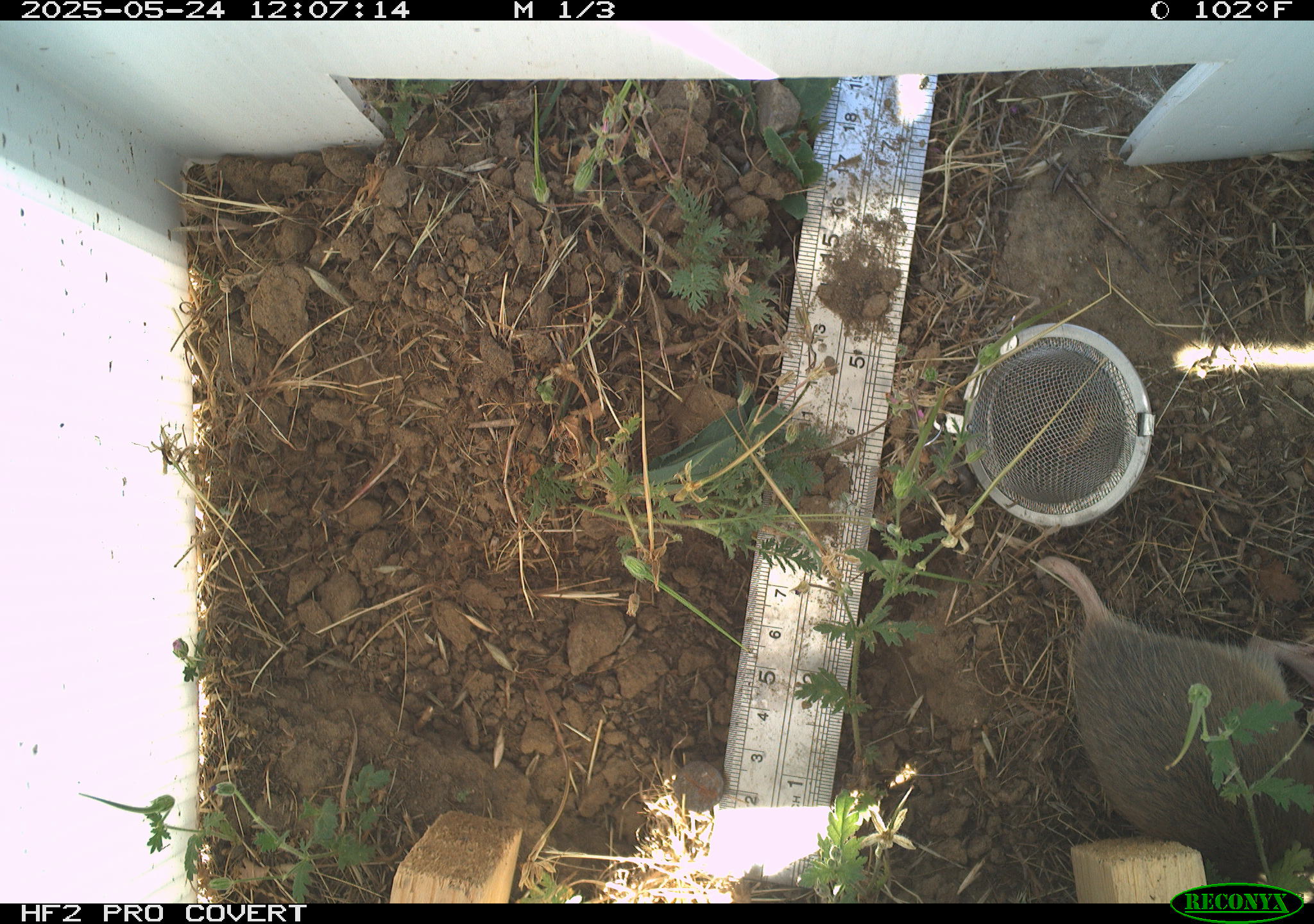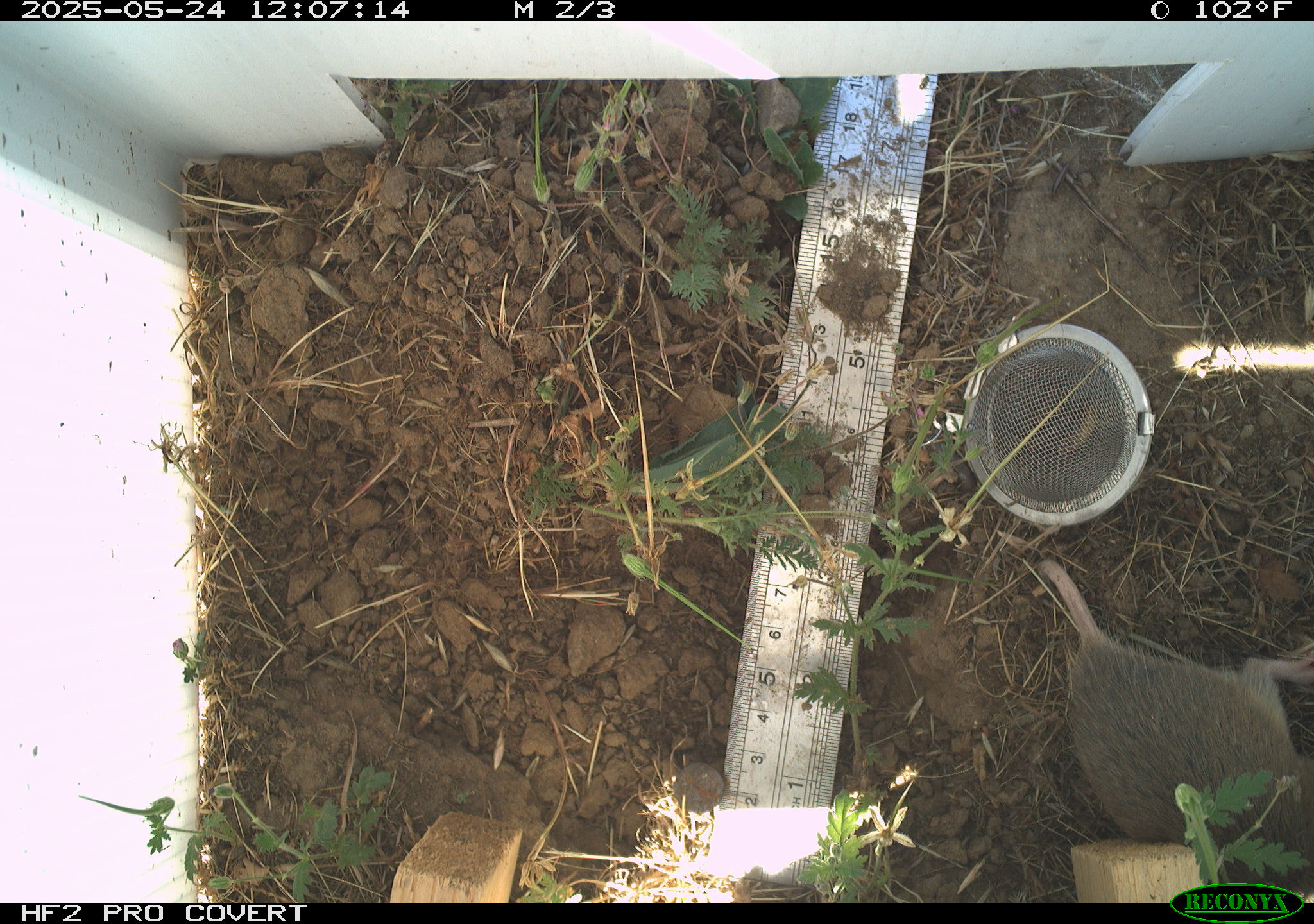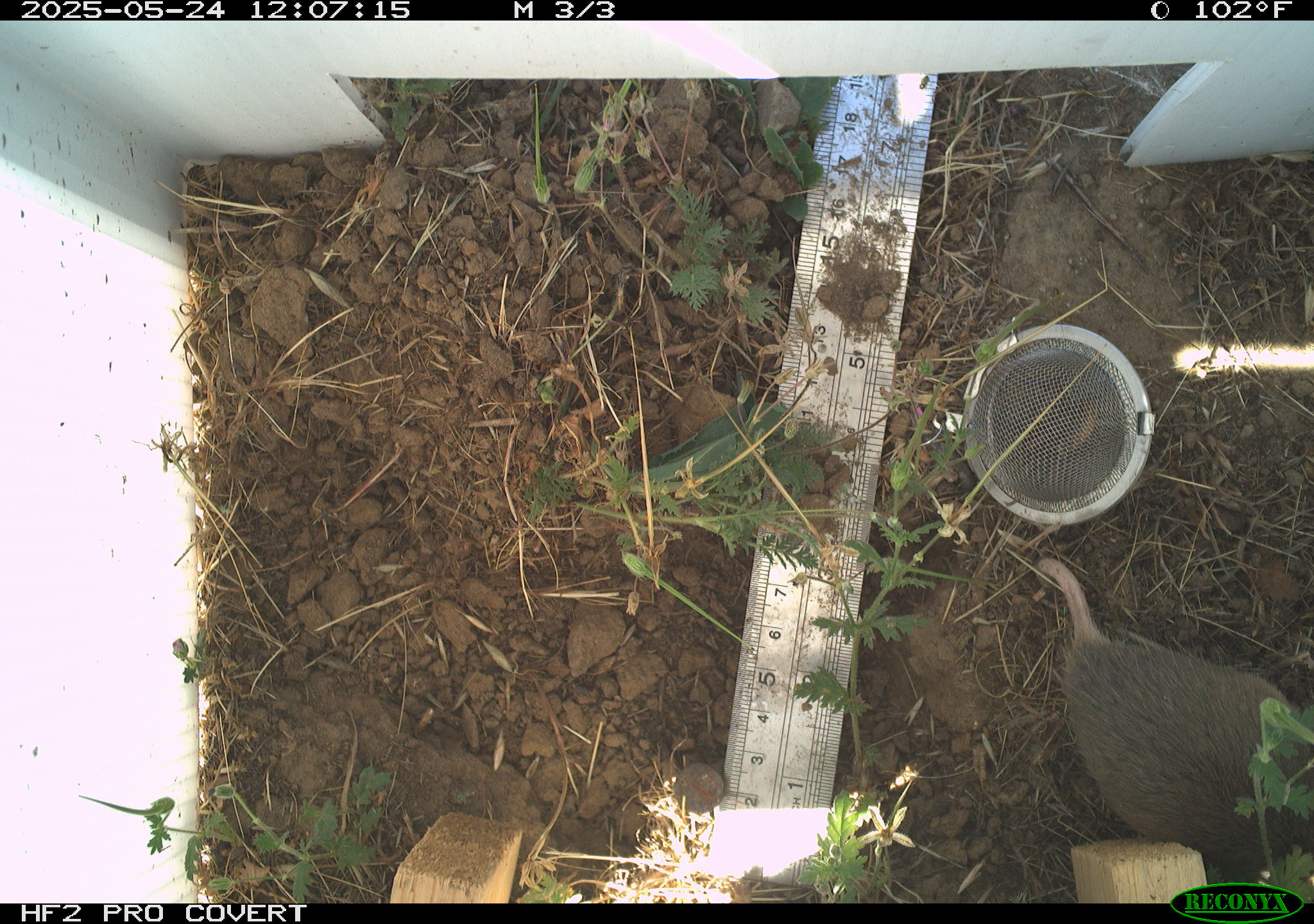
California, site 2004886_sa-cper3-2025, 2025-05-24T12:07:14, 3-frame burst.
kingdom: Animalia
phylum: Chordata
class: Mammalia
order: Rodentia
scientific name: Rodentia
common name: rodent